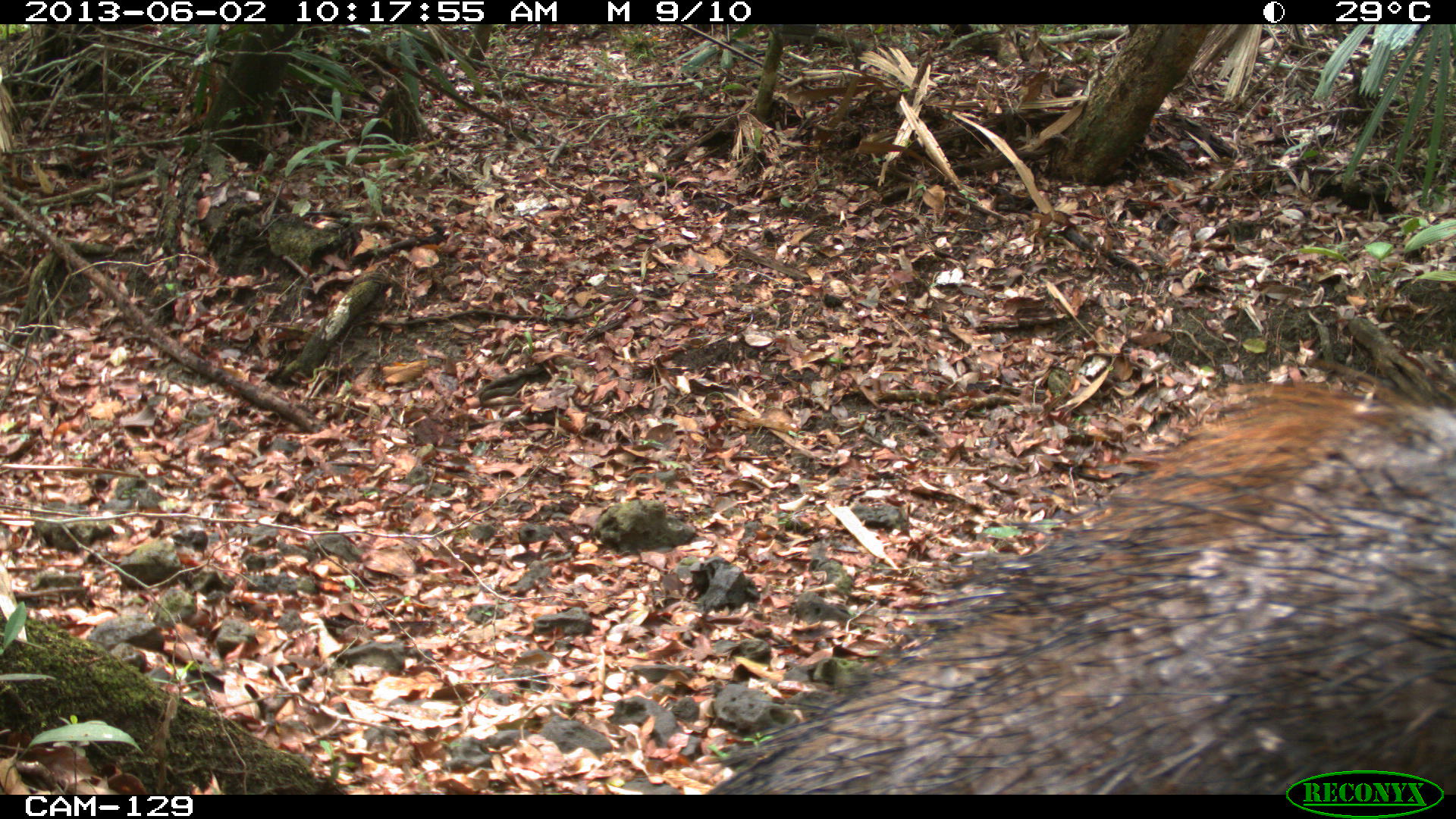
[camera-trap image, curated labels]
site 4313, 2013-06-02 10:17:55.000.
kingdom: Animalia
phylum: Chordata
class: Mammalia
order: Artiodactyla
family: Tayassuidae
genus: Tayassu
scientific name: Tayassu pecari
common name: white-lipped peccary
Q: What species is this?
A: Tayassu pecari (white-lipped peccary).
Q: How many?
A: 2.